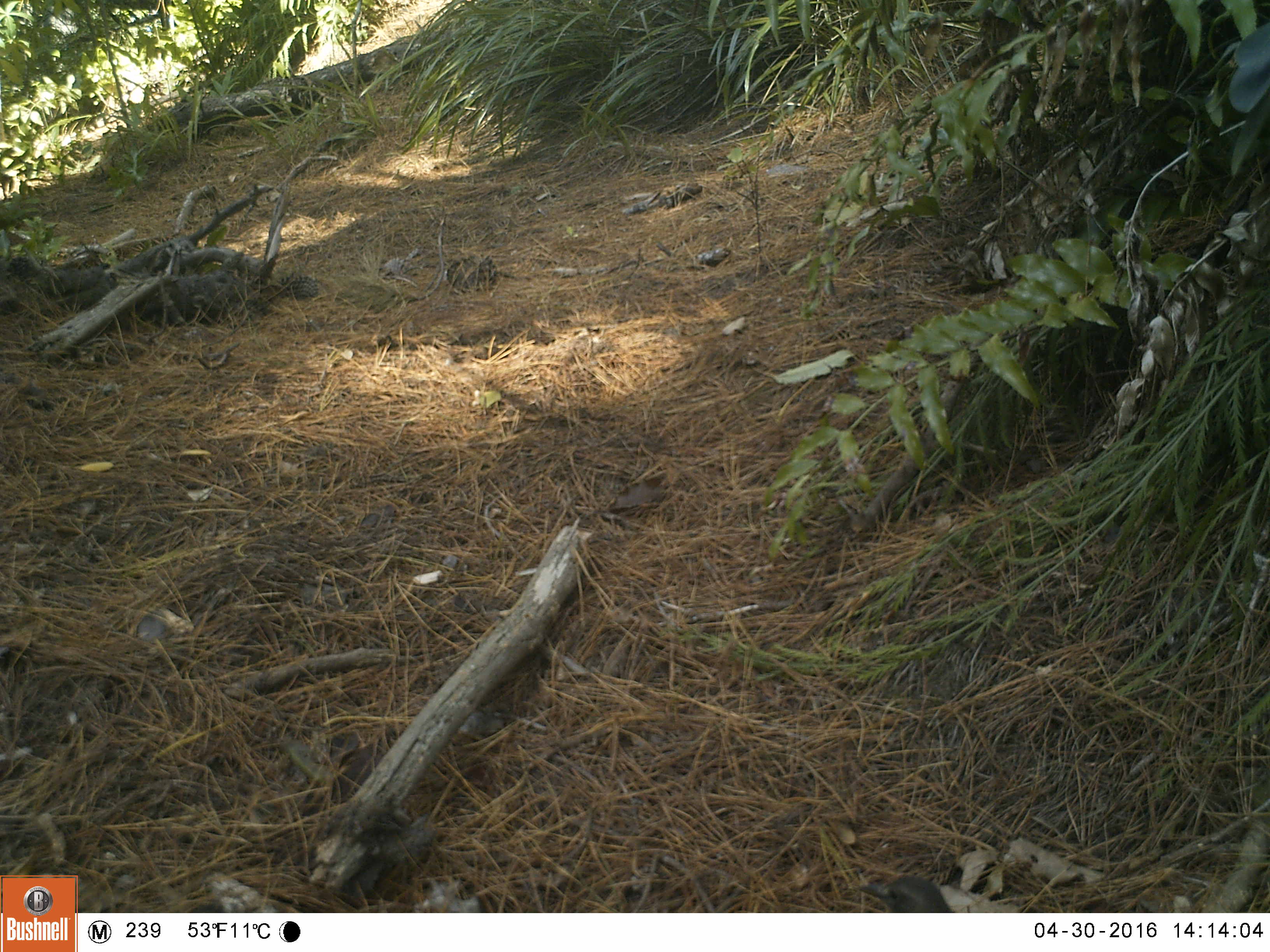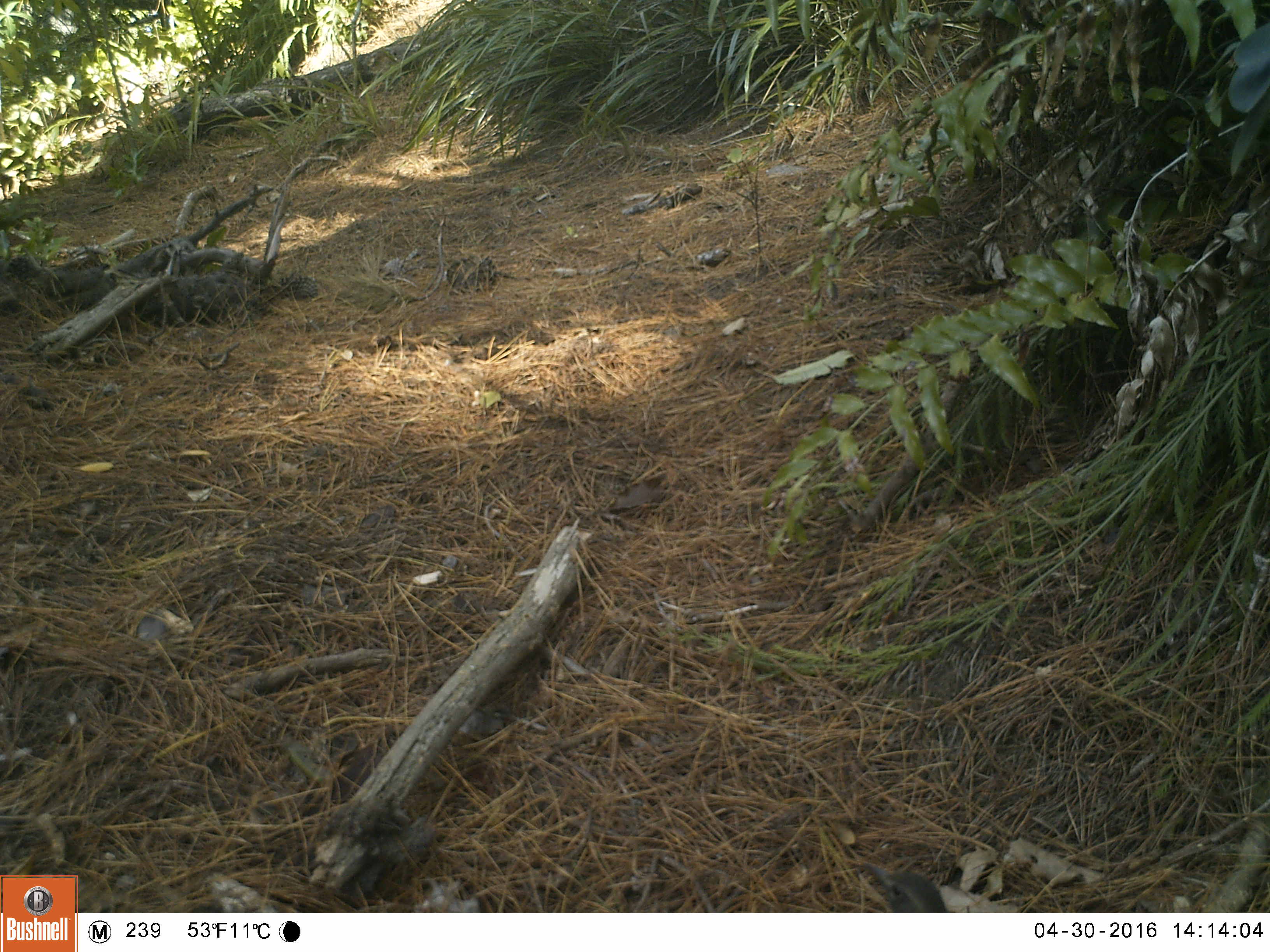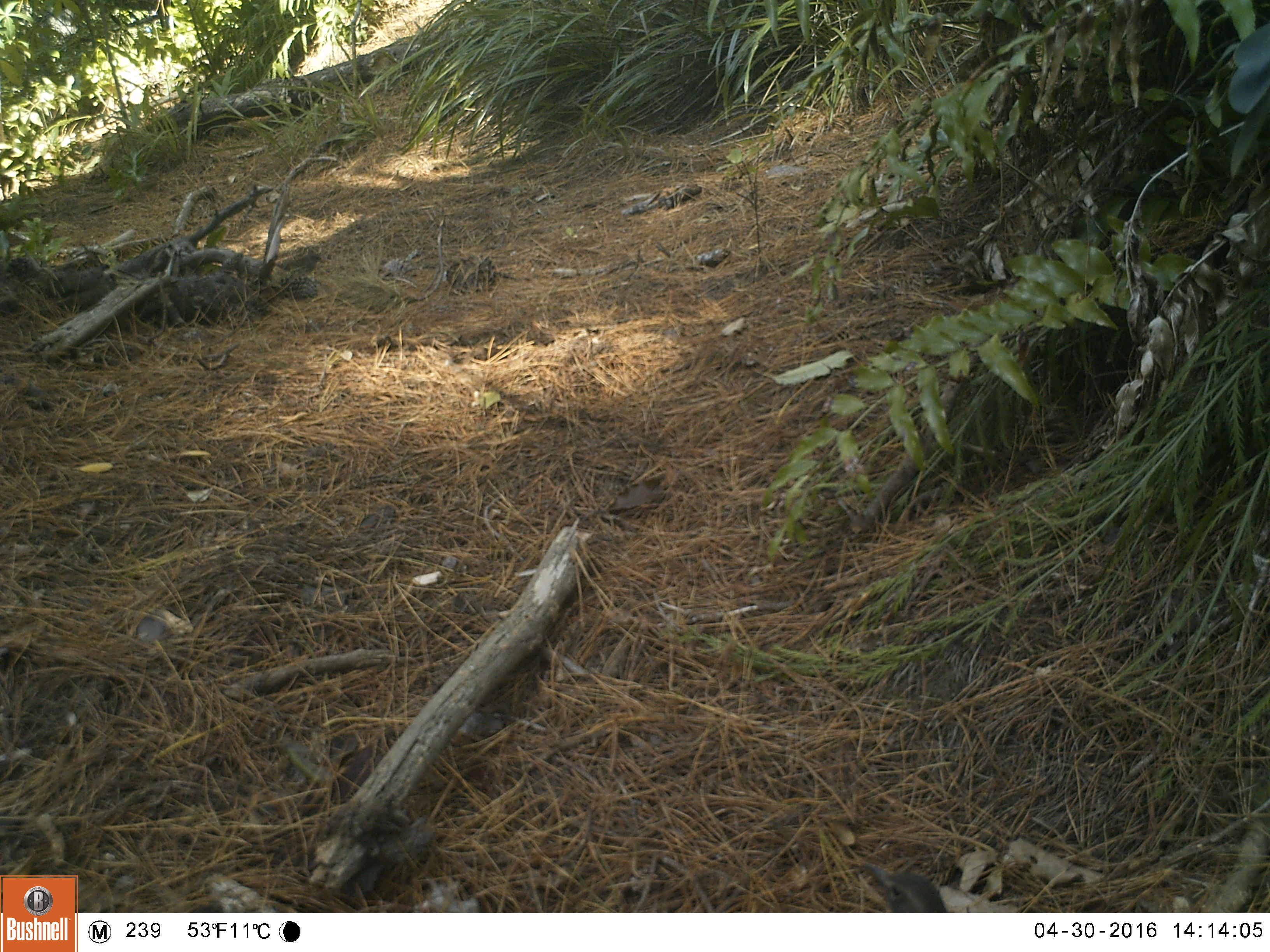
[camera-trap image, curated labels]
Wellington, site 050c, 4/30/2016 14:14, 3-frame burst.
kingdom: Animalia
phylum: Chordata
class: Aves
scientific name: Aves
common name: bird